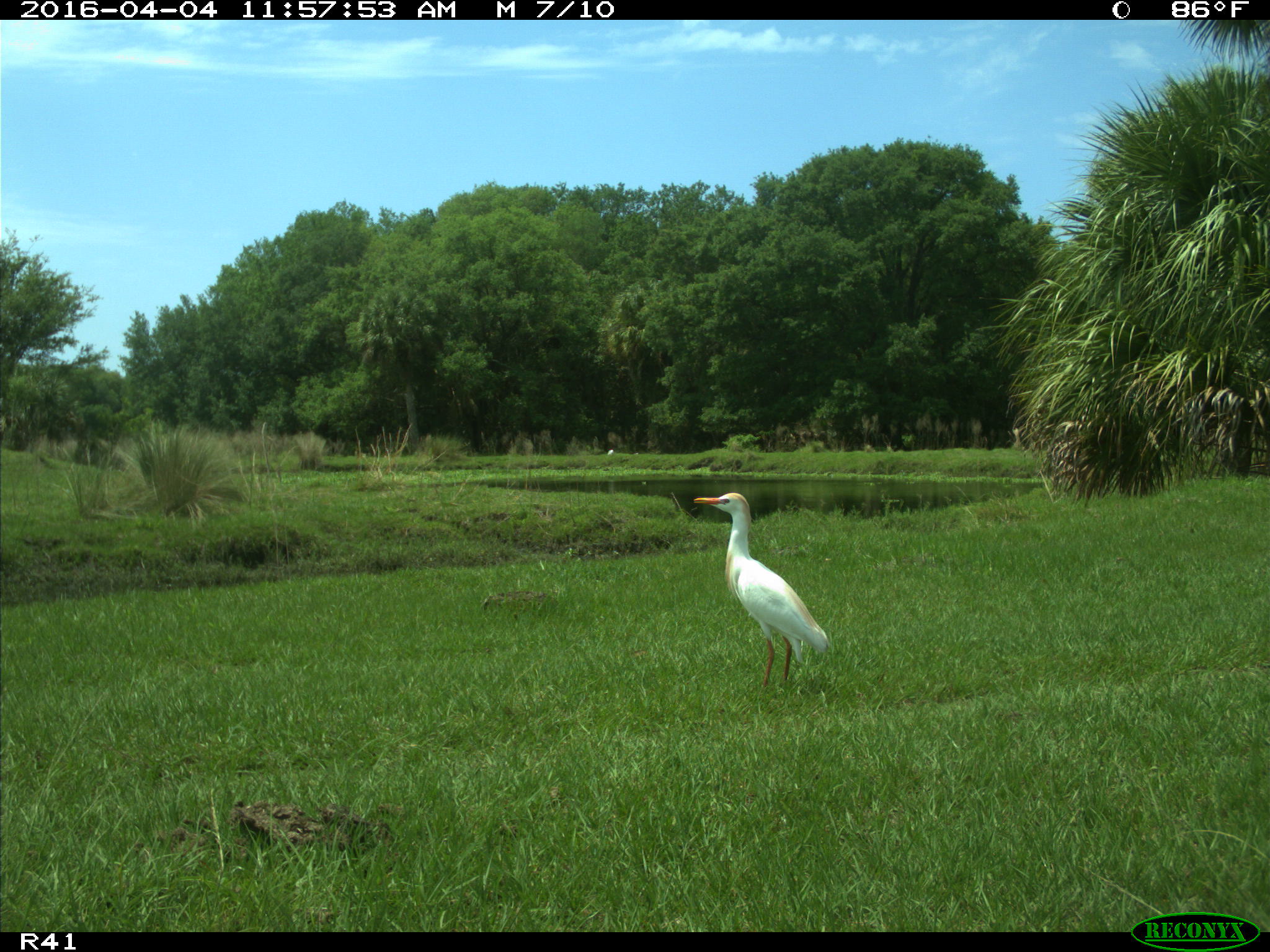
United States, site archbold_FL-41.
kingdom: Animalia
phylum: Chordata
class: Mammalia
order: Artiodactyla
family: Bovidae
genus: Bos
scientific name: Bos taurus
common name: domestic cow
Bos taurus (domestic cow).